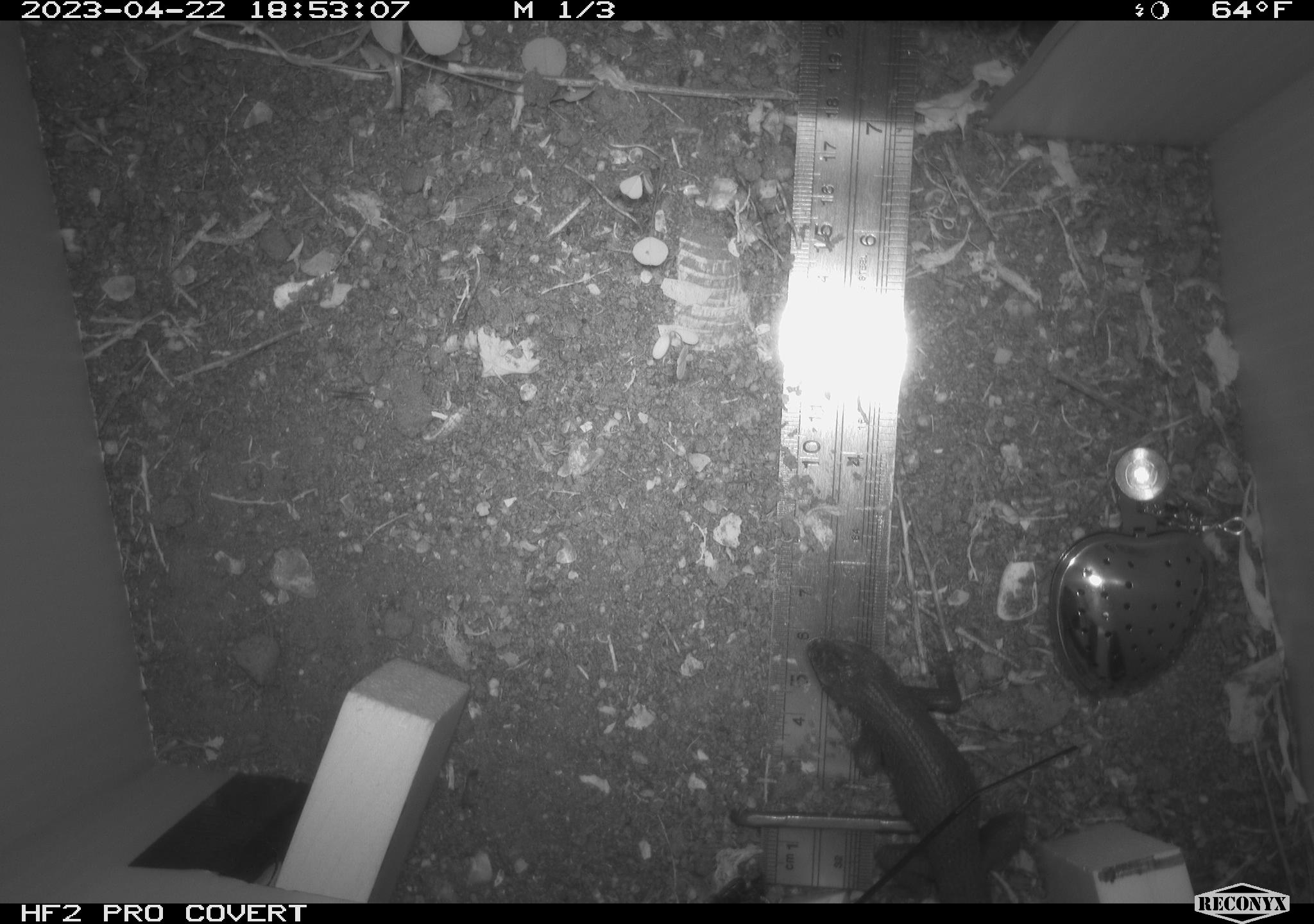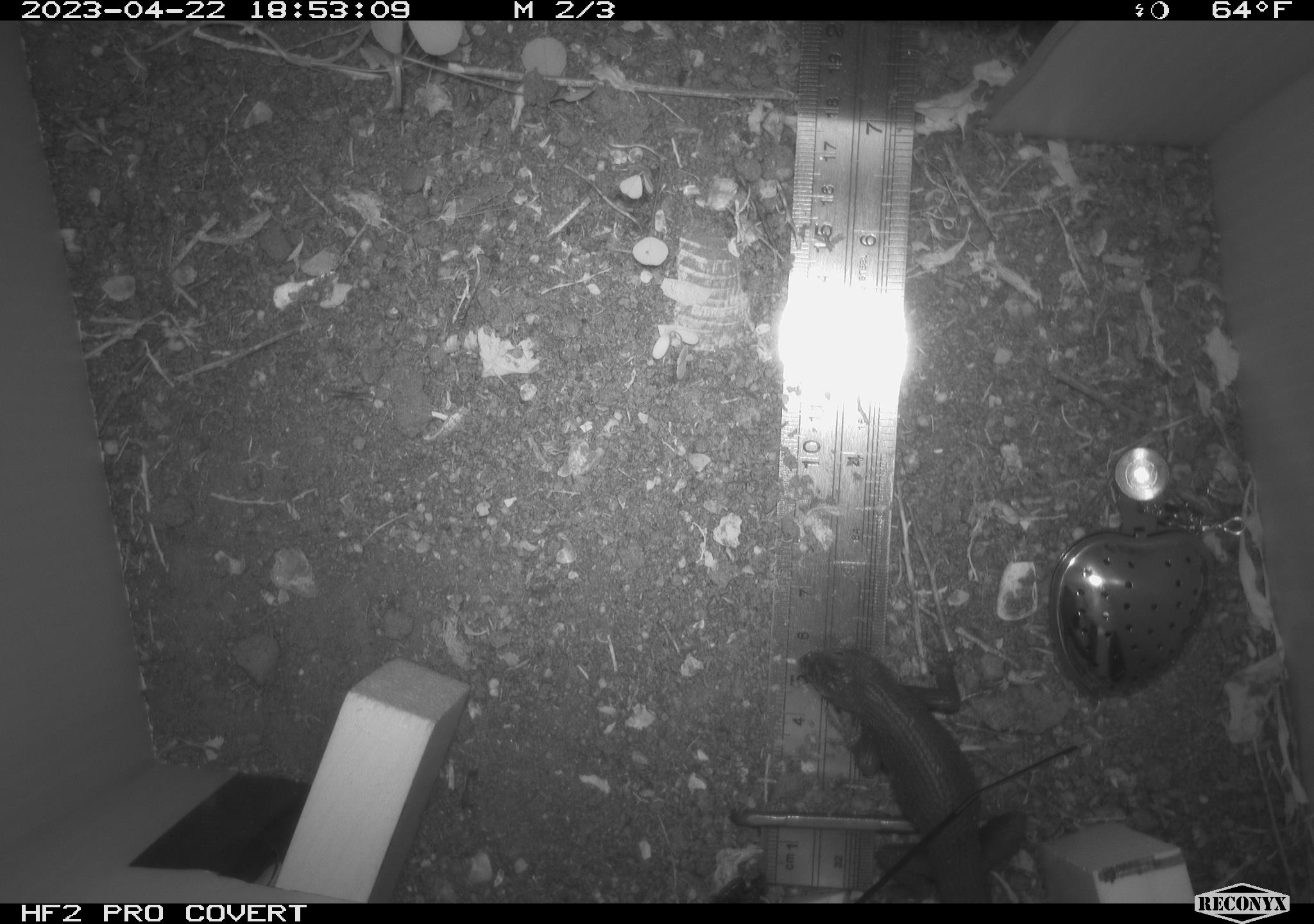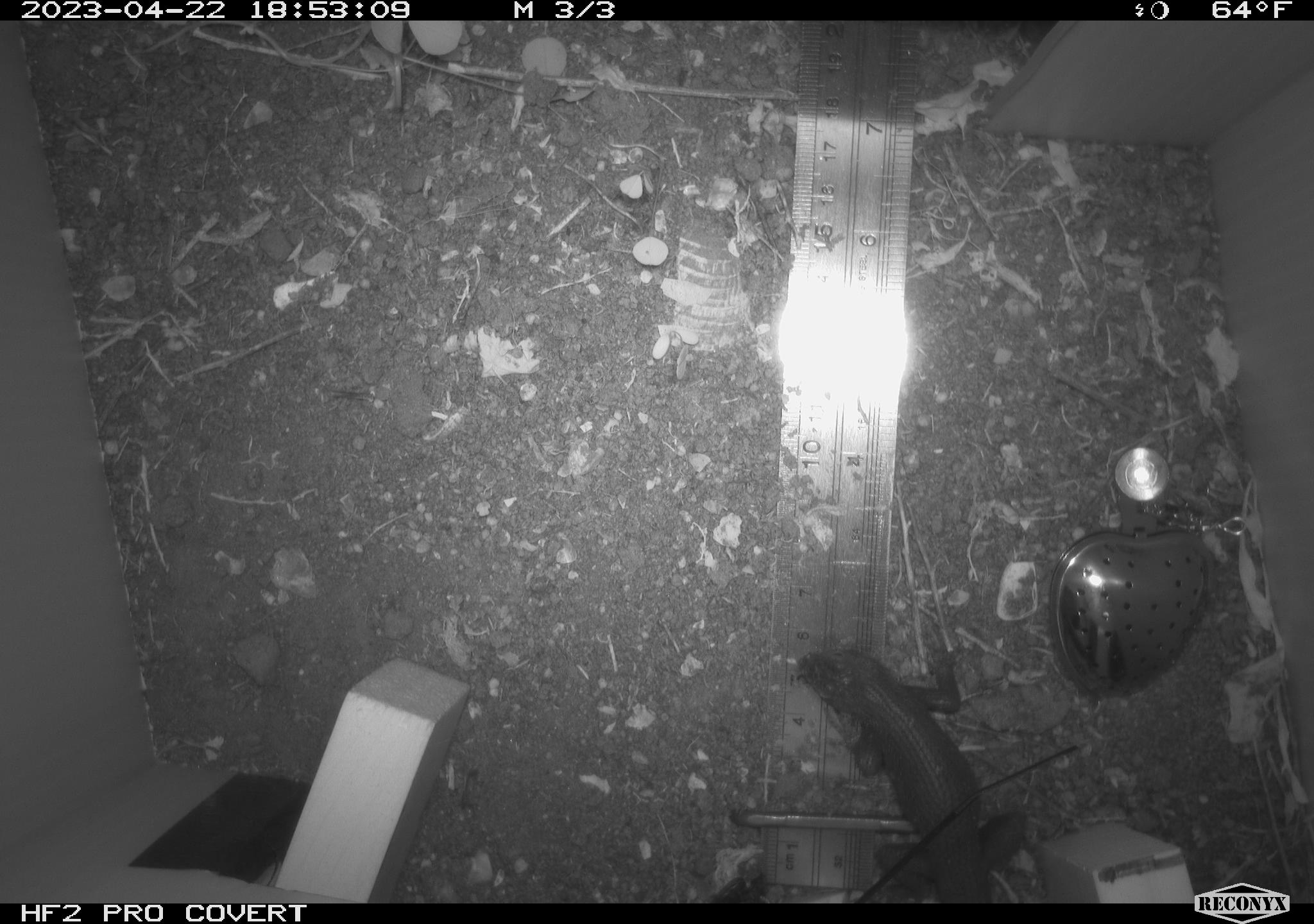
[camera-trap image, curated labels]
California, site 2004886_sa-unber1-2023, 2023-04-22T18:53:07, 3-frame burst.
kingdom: Animalia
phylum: Chordata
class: Reptilia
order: Squamata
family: Phrynosomatidae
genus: Sceloporus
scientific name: Sceloporus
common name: spiny lizards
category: sceloporus species